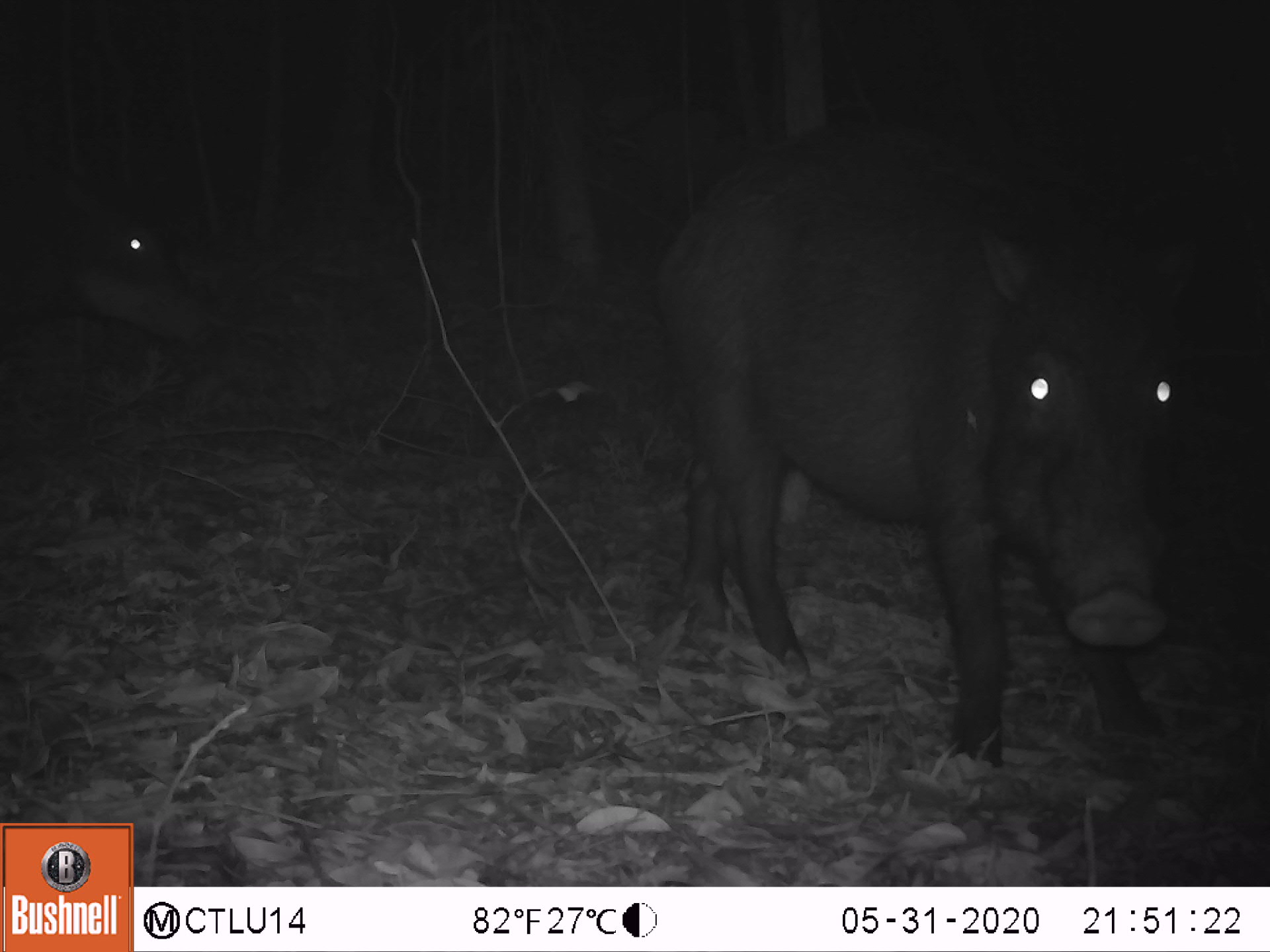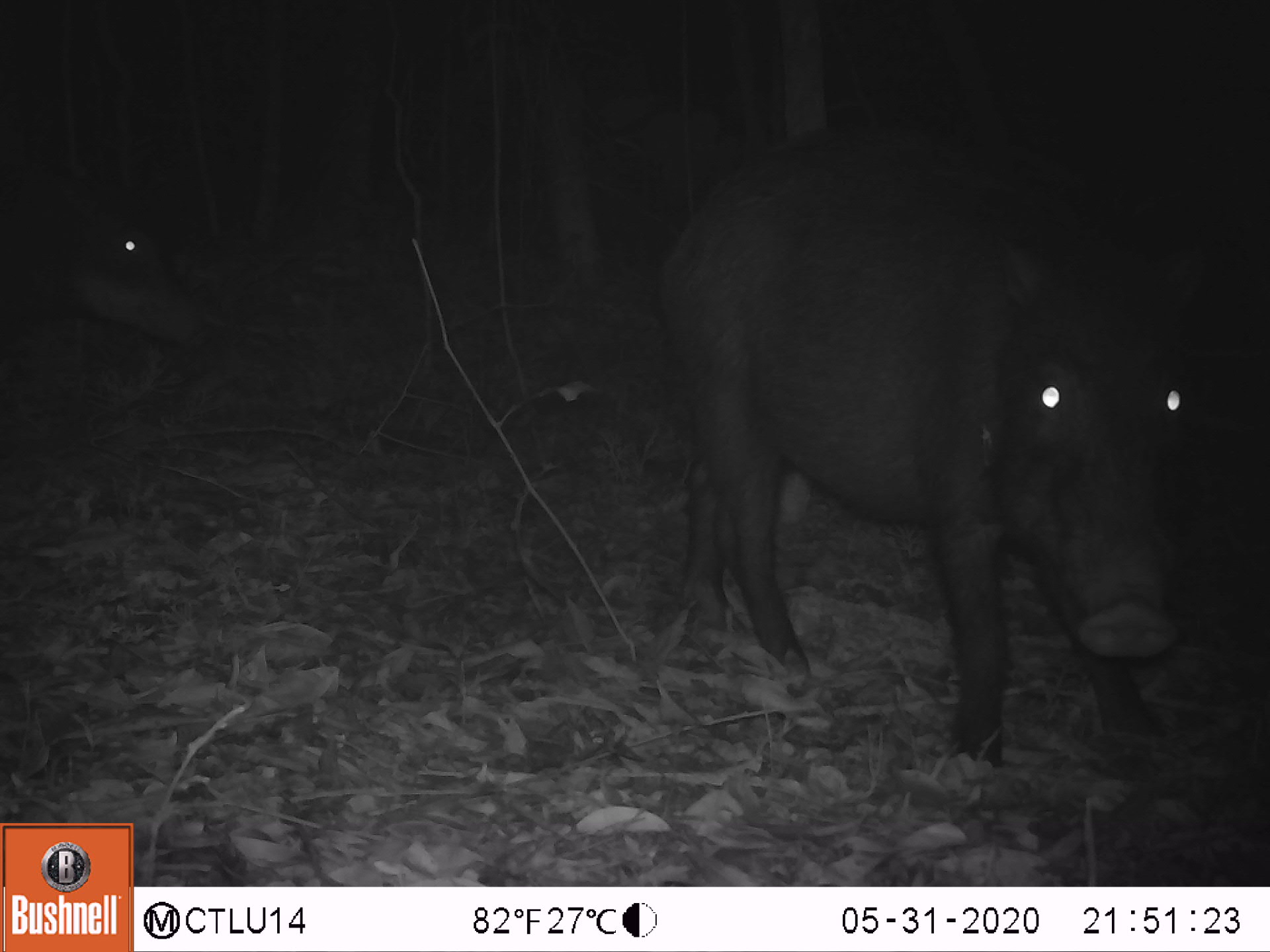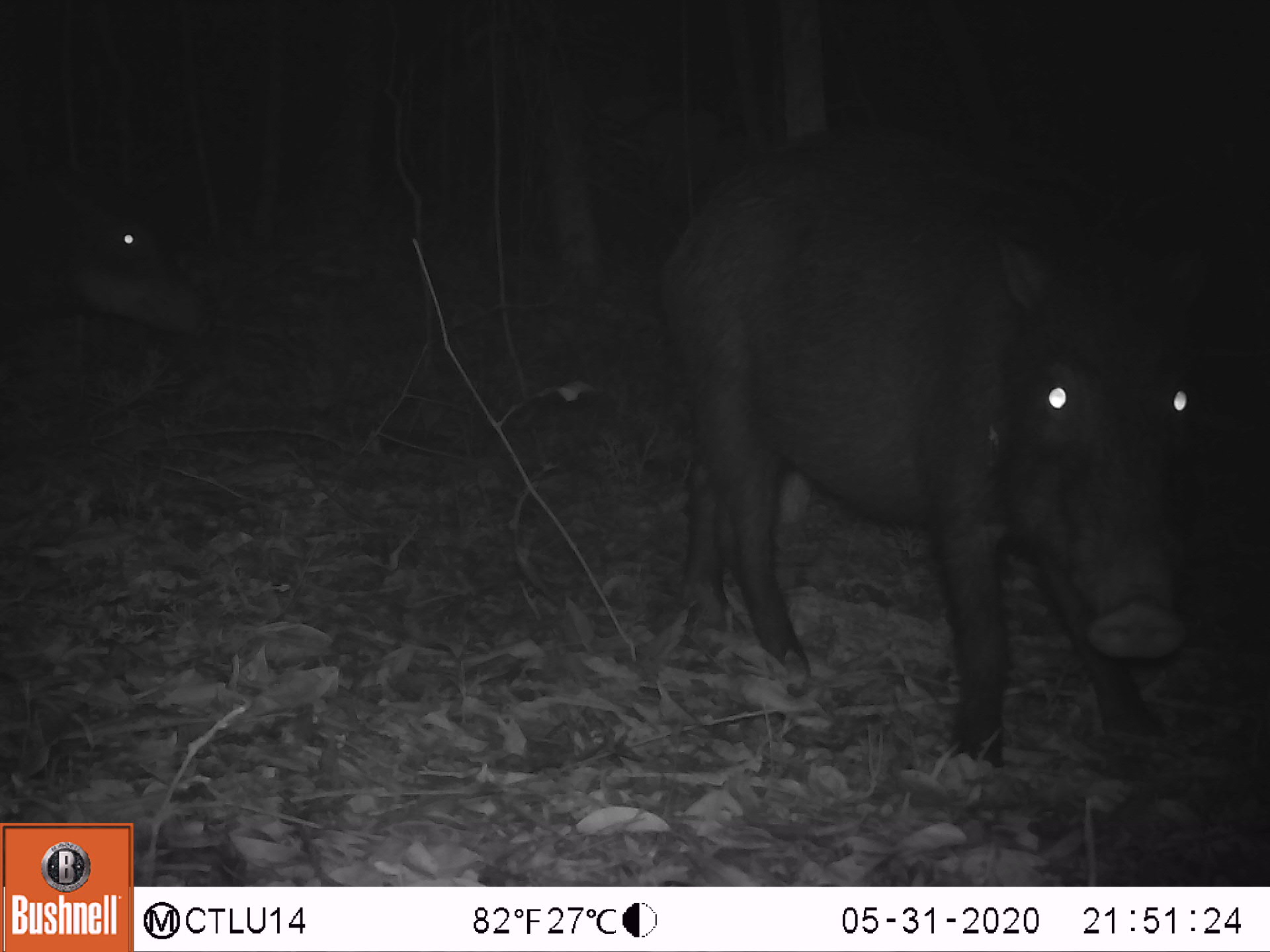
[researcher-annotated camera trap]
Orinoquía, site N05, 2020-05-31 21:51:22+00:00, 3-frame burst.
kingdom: Animalia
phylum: Chordata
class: Mammalia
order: Artiodactyla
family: Tayassuidae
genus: Tayassu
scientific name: Tayassu pecari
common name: white-lipped peccary